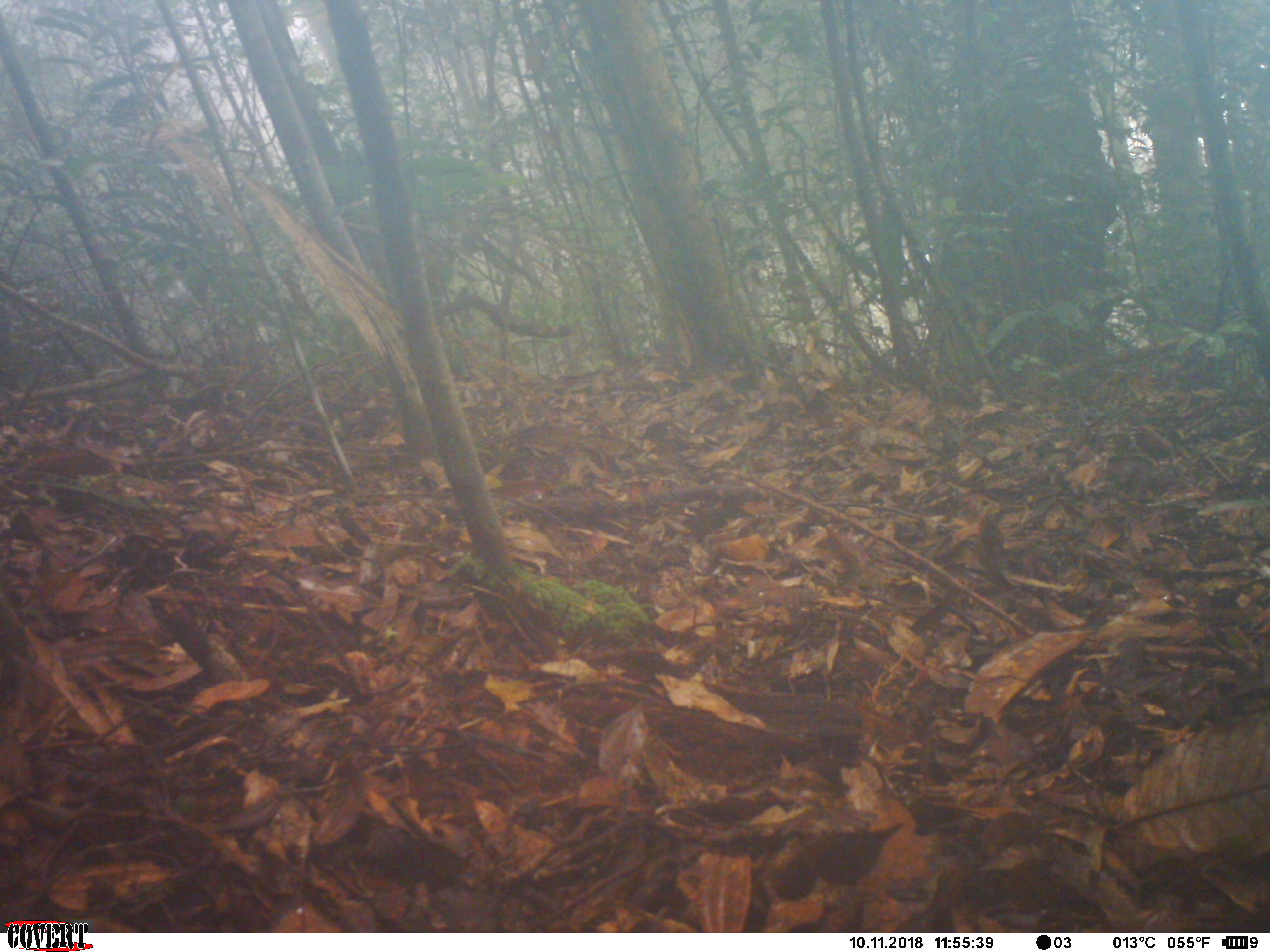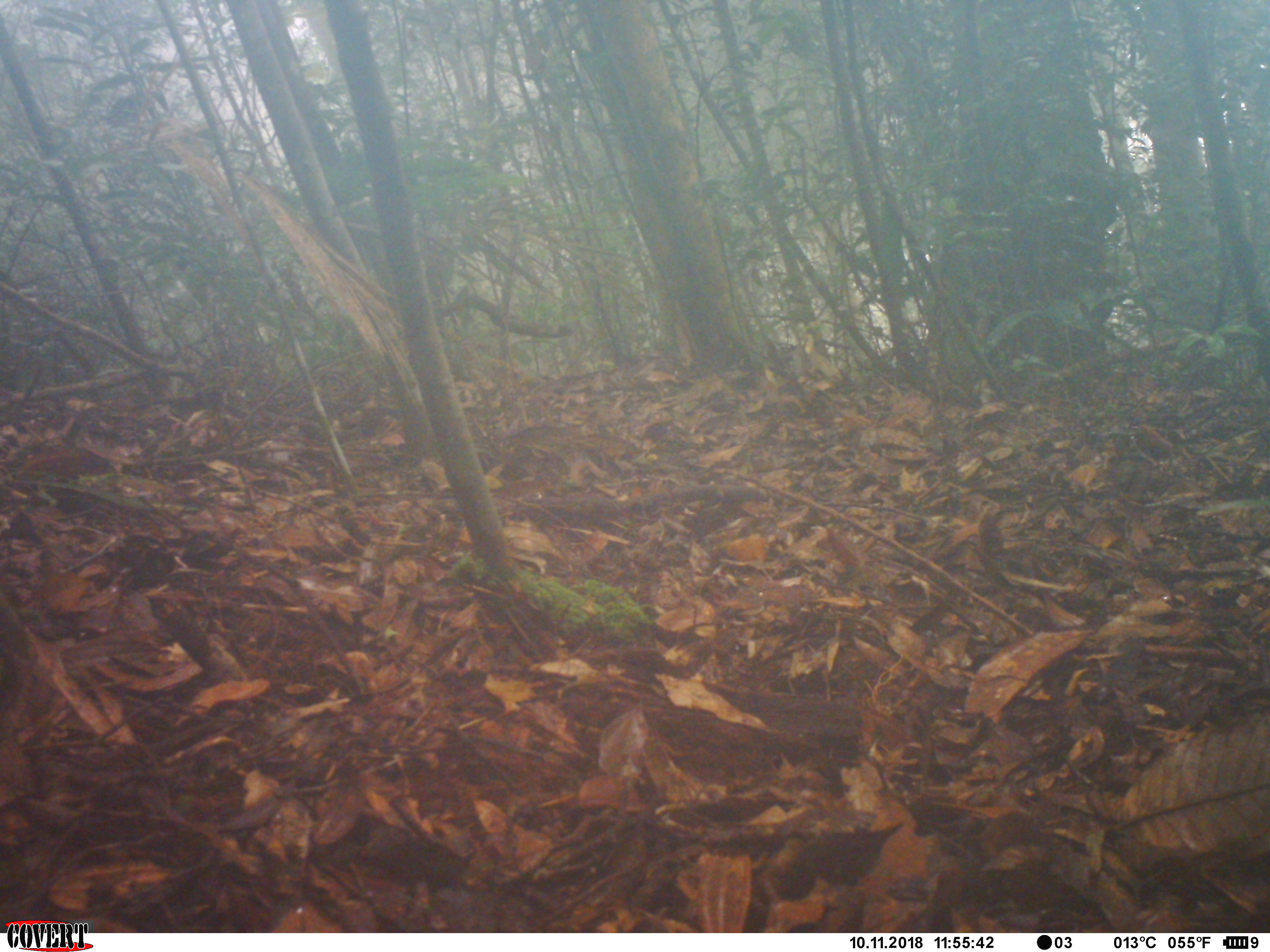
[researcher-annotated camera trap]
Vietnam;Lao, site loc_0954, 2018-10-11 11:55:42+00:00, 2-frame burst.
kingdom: Animalia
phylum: Chordata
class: Mammalia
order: Rodentia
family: Sciuridae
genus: Dremomys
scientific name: Dremomys rufigenis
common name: red-cheeked squirrel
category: red cheeked squirrel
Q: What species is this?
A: Red cheeked squirrel (red-cheeked squirrel) (Dremomys rufigenis).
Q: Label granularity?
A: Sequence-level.